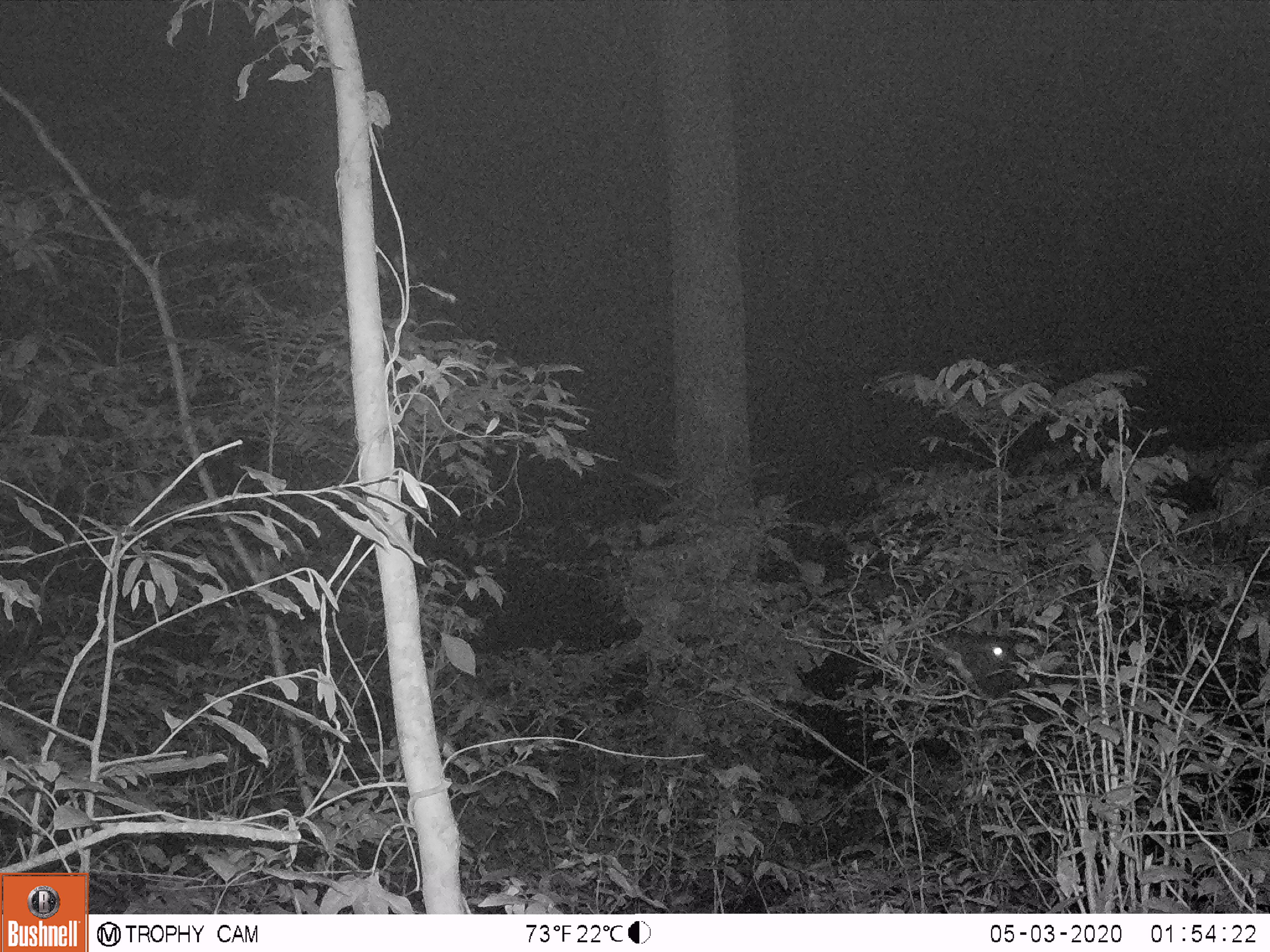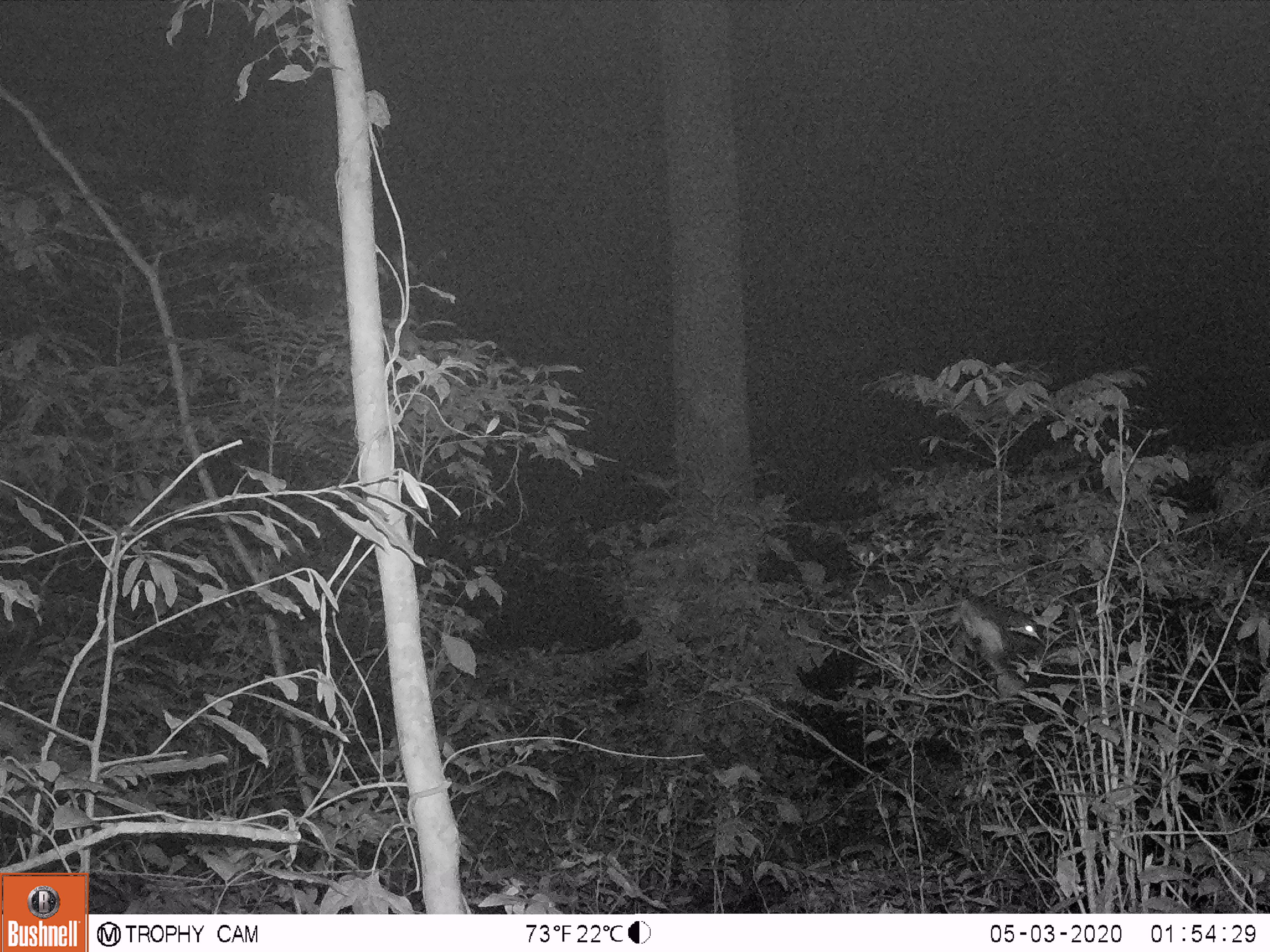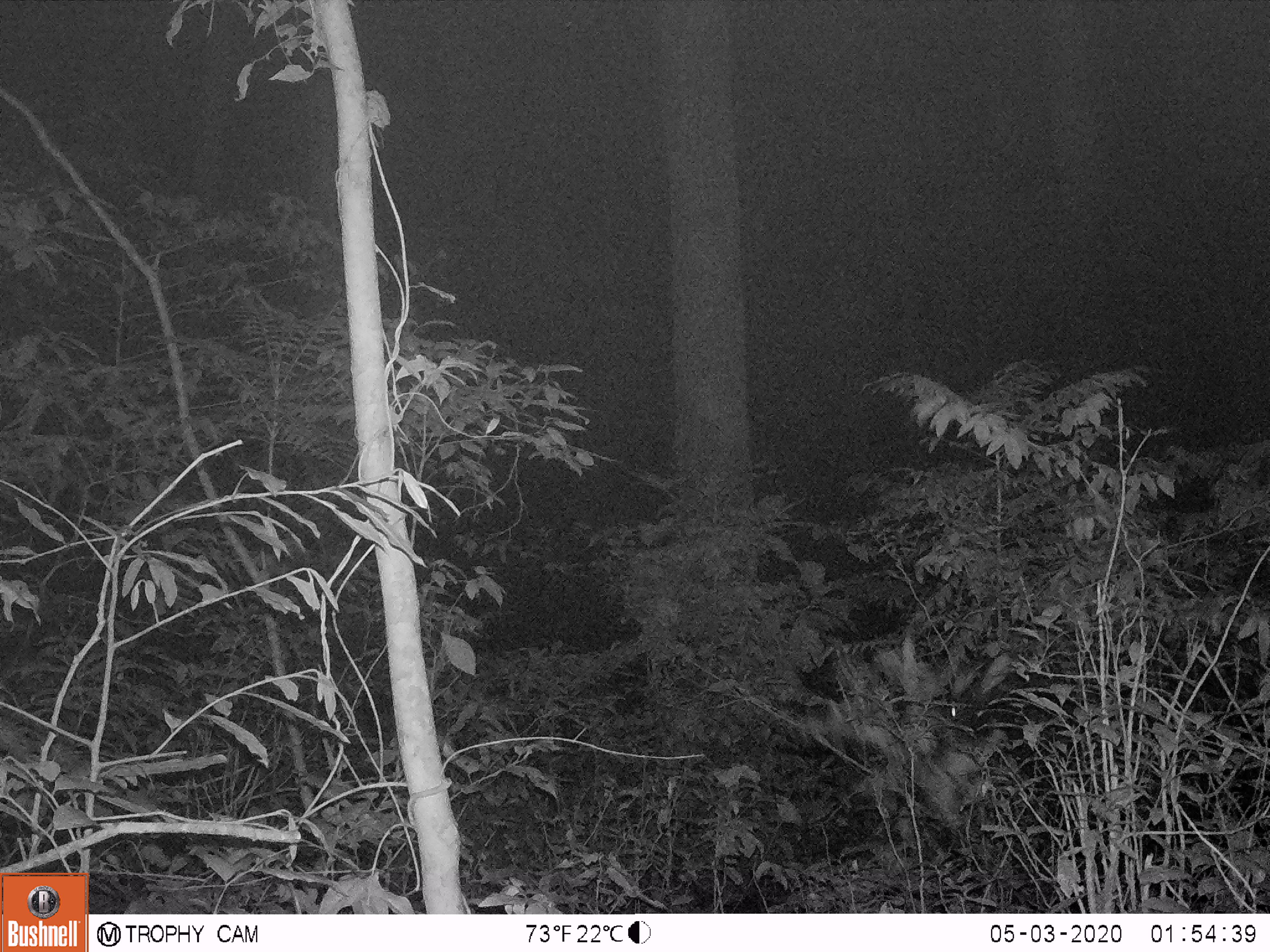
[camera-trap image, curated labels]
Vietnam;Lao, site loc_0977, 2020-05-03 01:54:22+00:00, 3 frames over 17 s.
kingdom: Animalia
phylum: Chordata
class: Mammalia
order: Artiodactyla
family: Bovidae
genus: Capricornis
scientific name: Capricornis sumatraensis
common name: chinese serow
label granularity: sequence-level